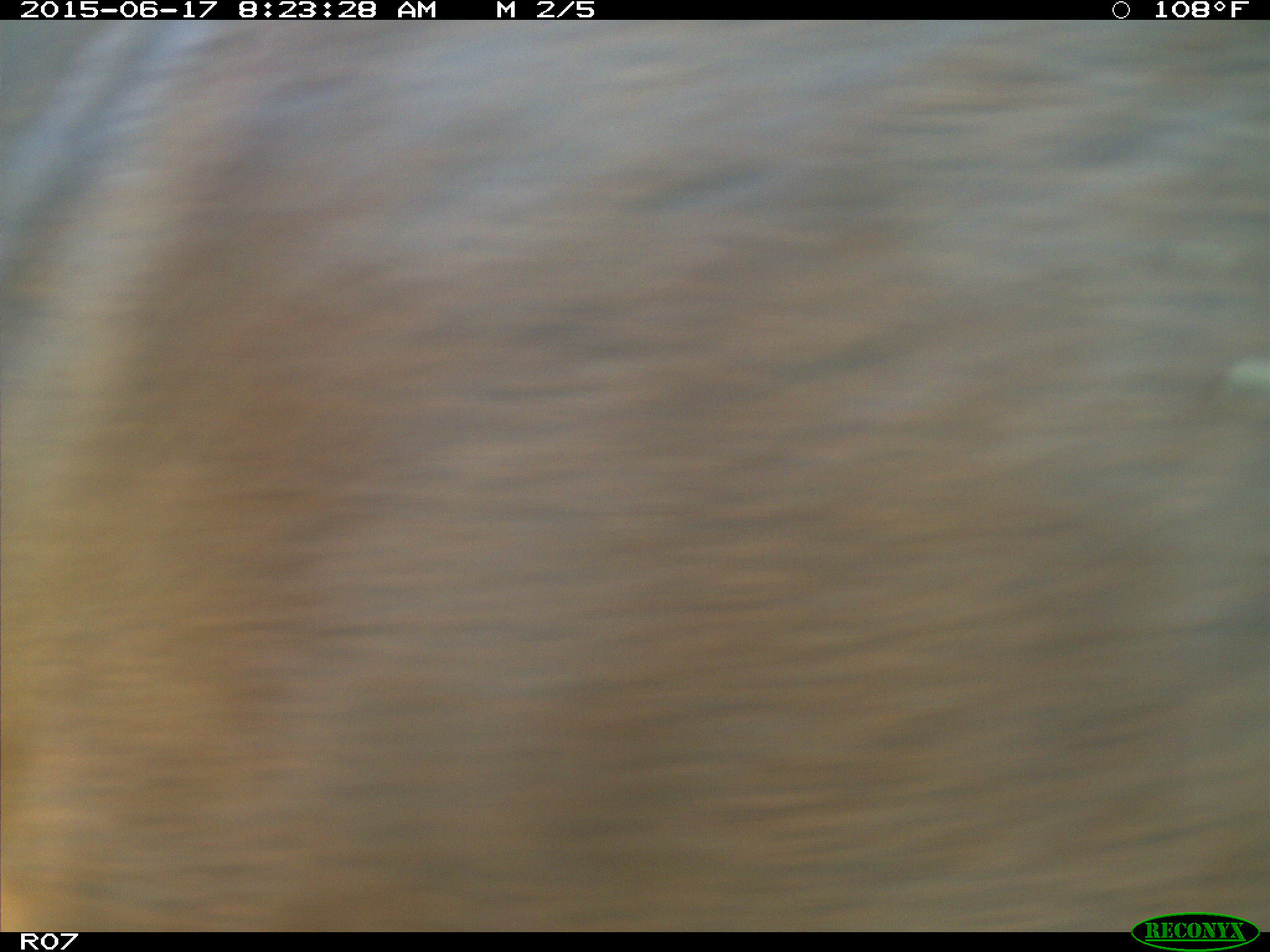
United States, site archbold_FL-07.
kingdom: Animalia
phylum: Chordata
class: Mammalia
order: Artiodactyla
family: Bovidae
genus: Bos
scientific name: Bos taurus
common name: domestic cow